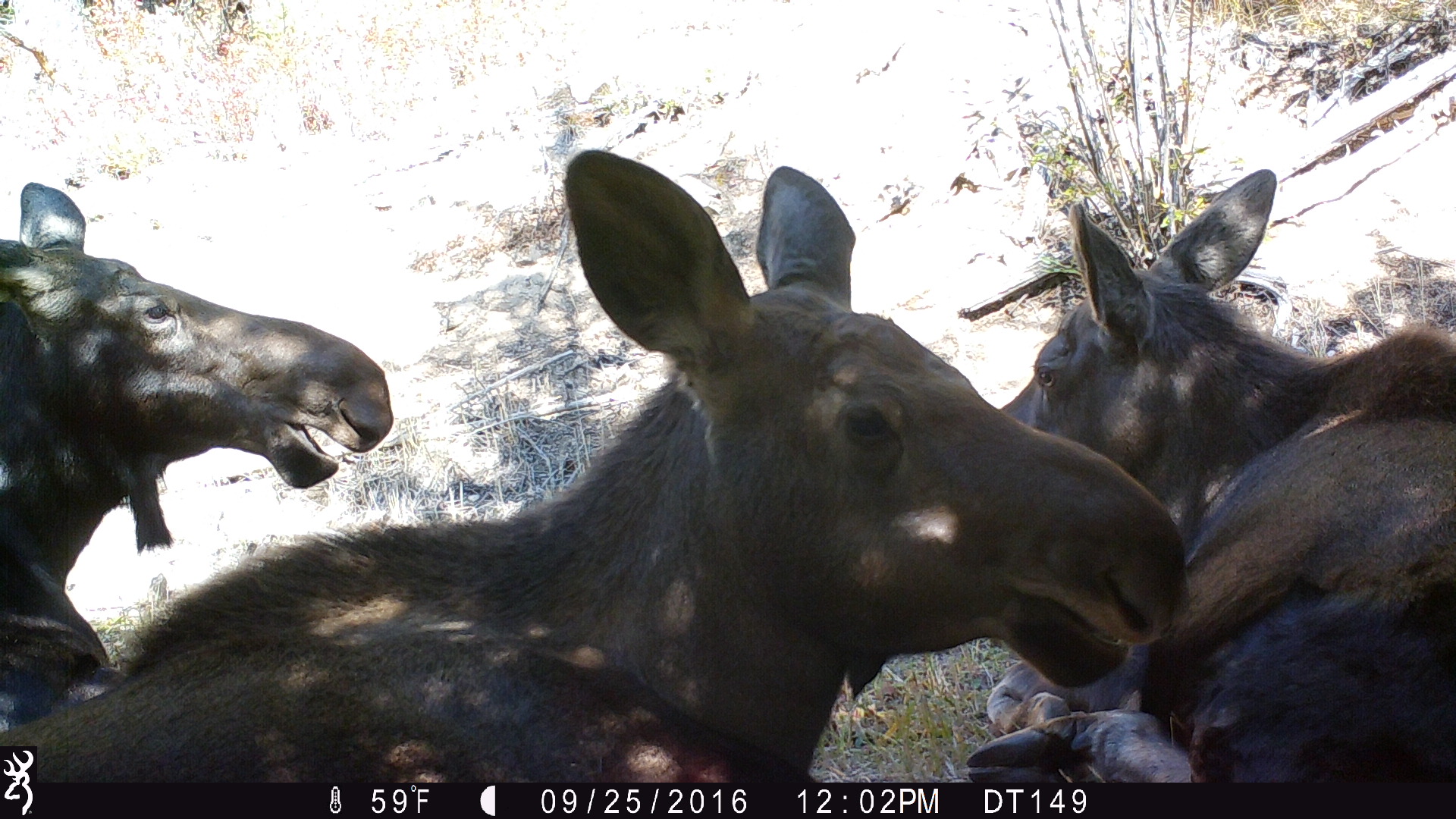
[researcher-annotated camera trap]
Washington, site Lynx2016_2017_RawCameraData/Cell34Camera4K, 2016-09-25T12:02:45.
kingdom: Animalia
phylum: Chordata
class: Mammalia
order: Artiodactyla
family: Cervidae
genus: Alces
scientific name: Alces alces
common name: moose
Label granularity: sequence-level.